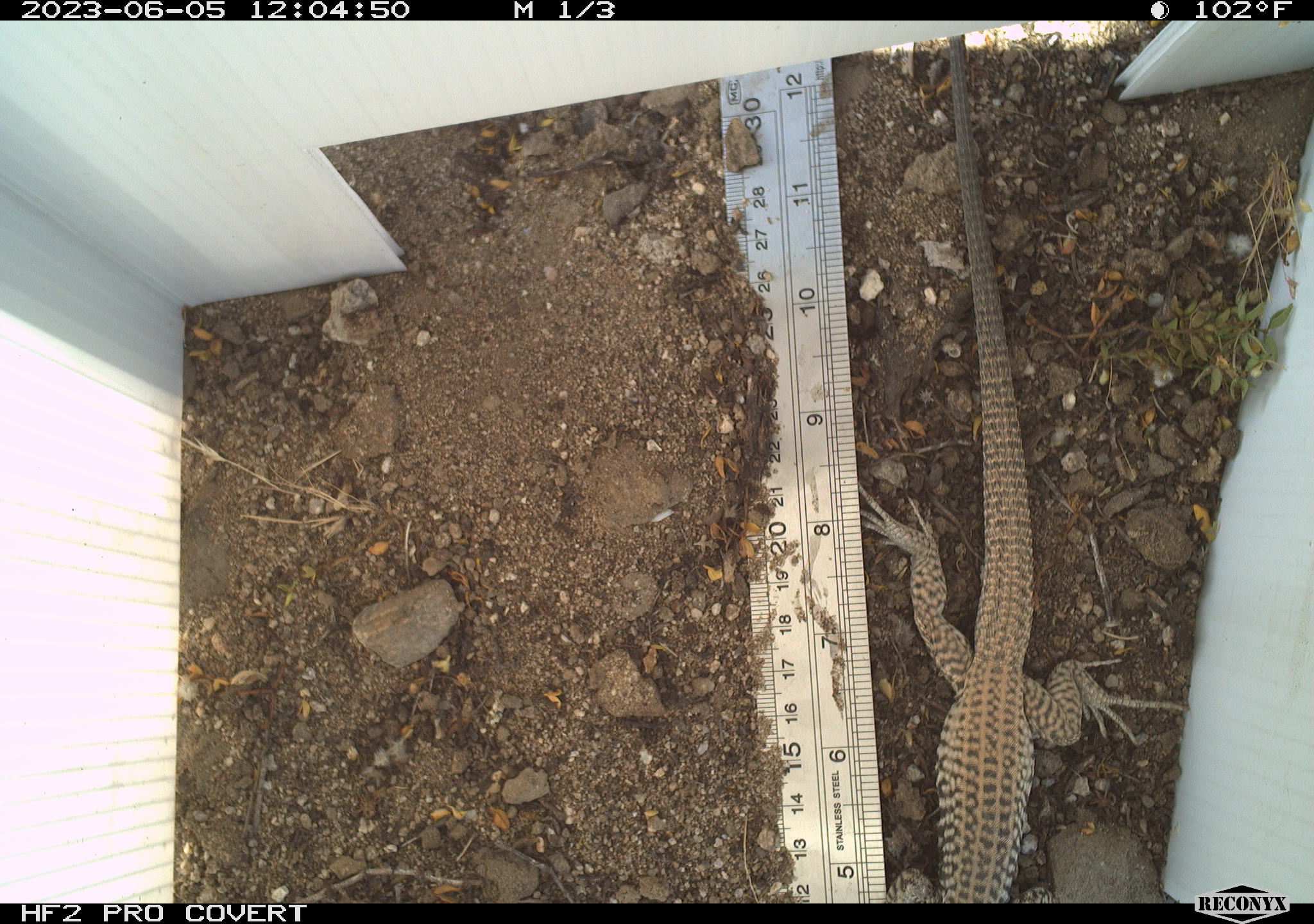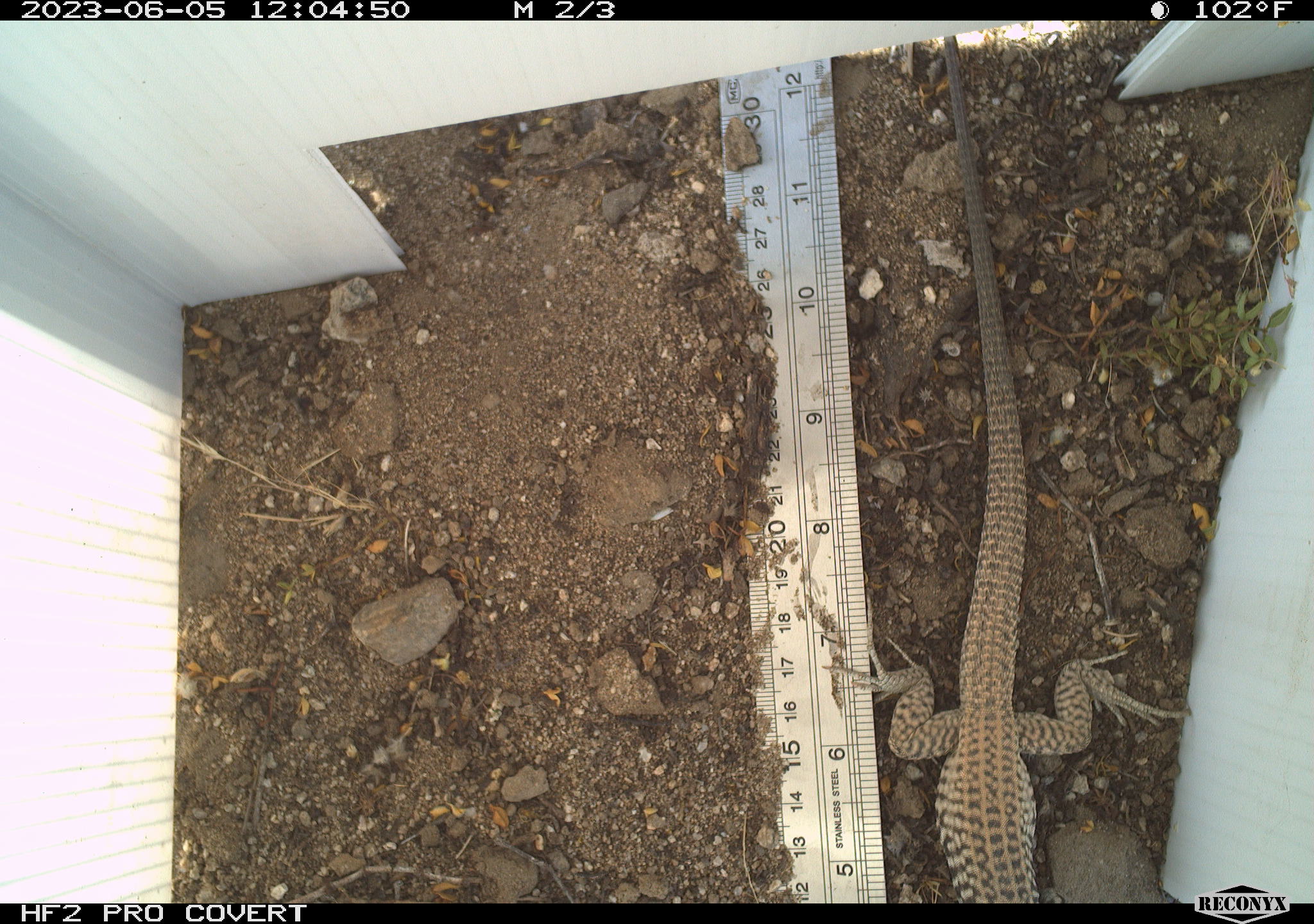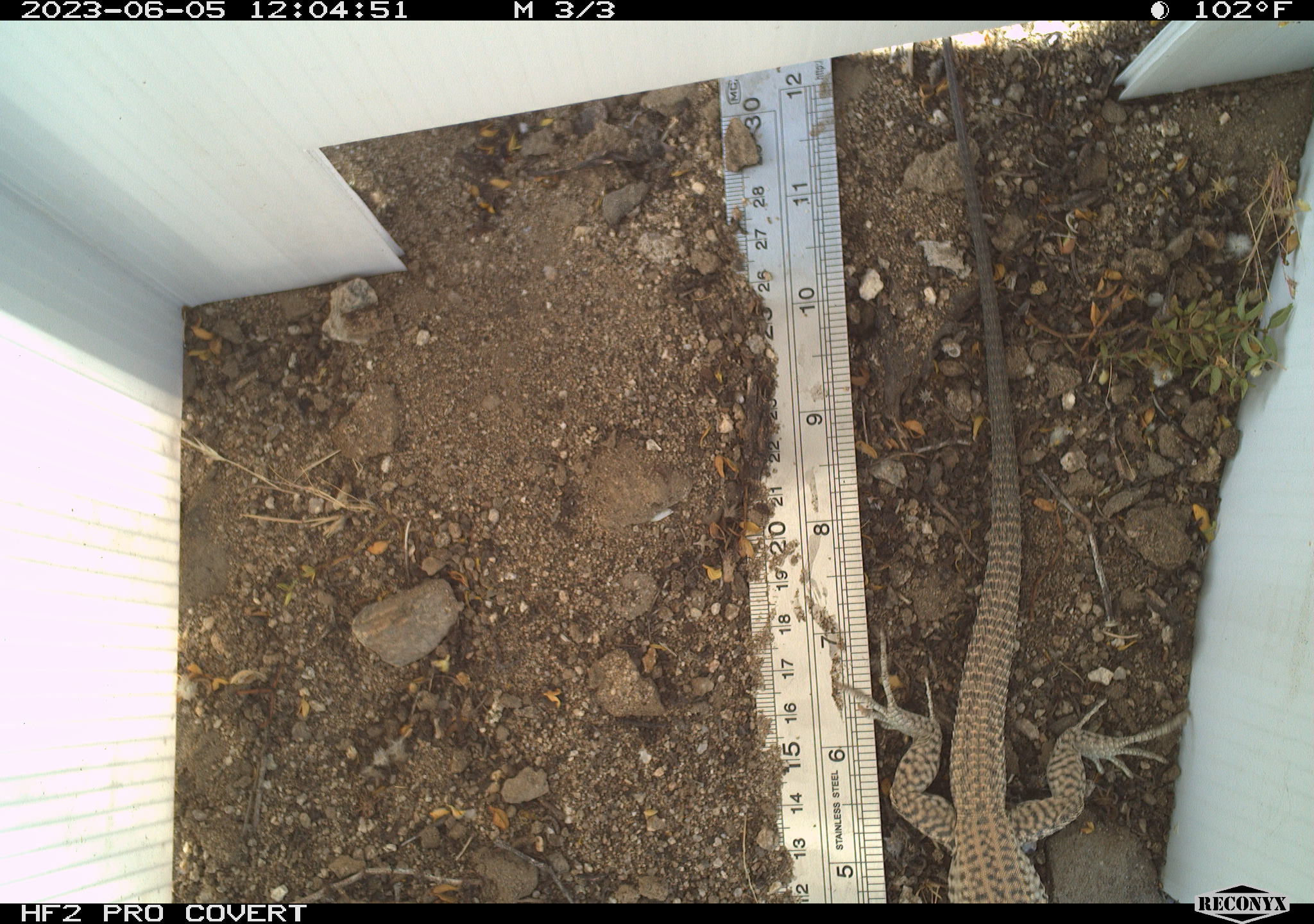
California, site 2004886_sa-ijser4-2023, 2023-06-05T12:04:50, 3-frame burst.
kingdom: Animalia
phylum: Chordata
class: Reptilia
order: Squamata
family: Teiidae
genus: Aspidoscelis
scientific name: Aspidoscelis tigris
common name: western whiptail